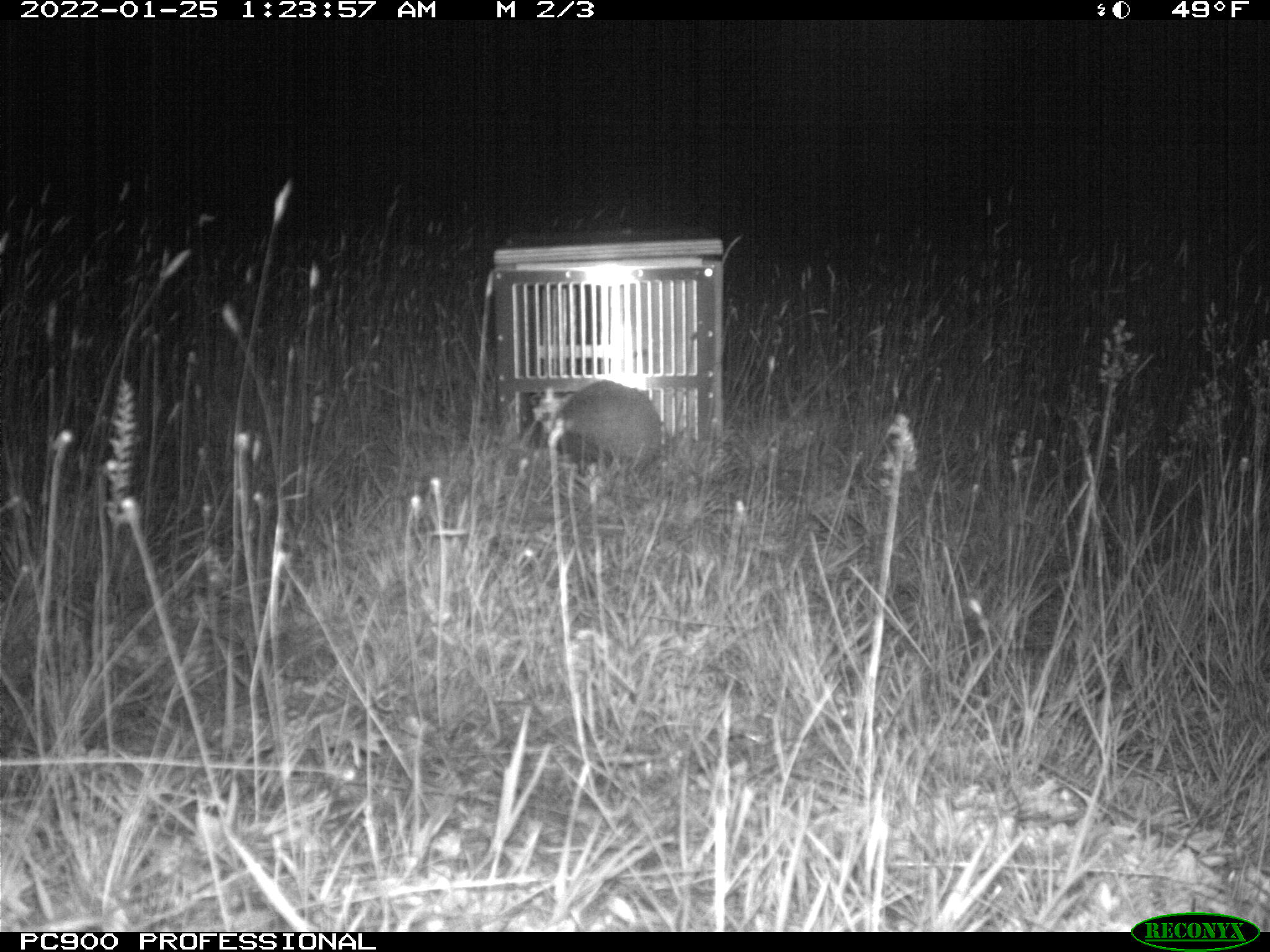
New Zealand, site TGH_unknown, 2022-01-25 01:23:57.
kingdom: Animalia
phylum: Chordata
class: Mammalia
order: Eulipotyphla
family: Erinaceidae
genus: Erinaceus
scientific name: Erinaceus europaeus europaeus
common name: european hedgehog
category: hedgehog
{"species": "hedgehog (european hedgehog) (Erinaceus europaeus europaeus)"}